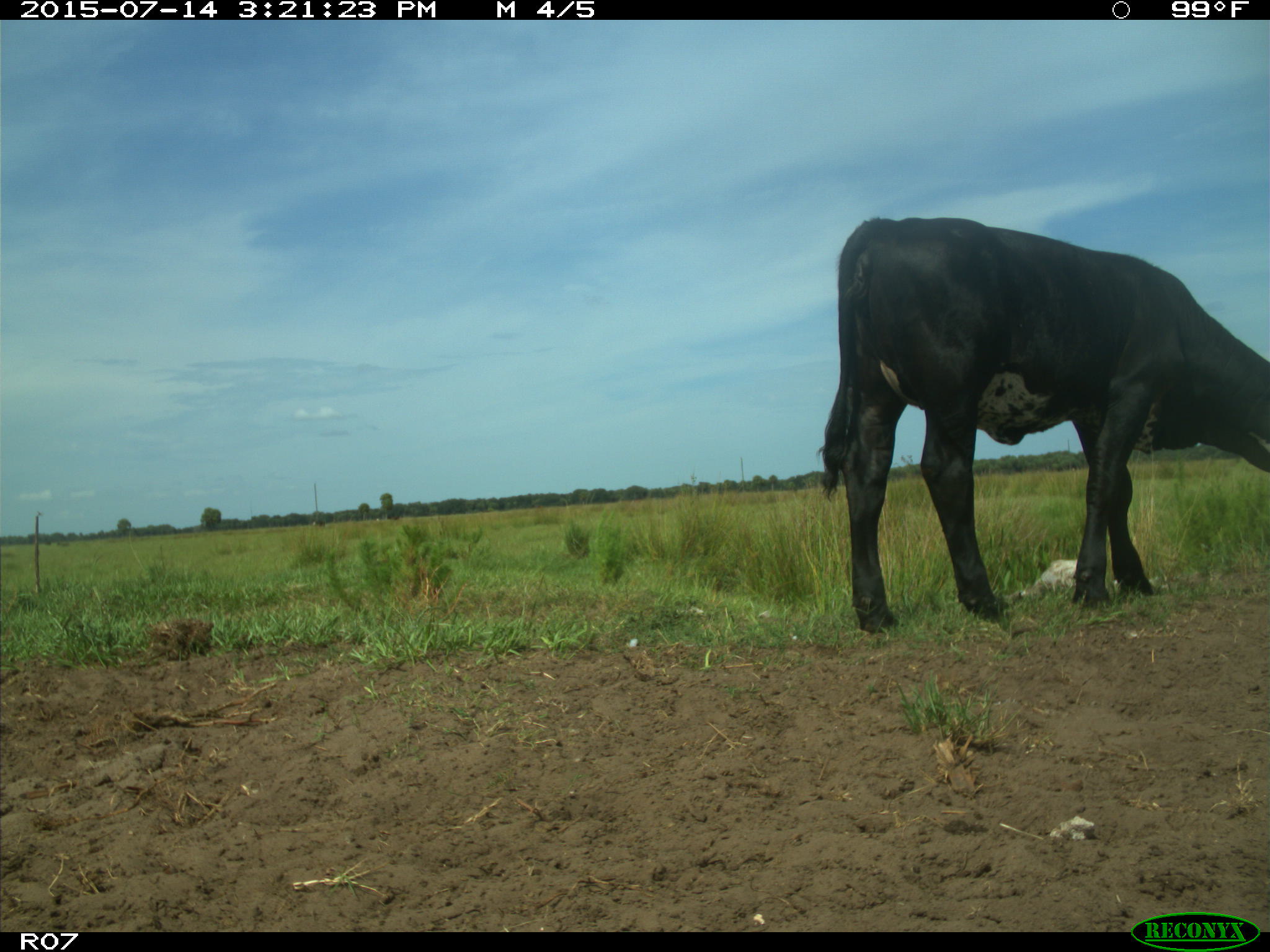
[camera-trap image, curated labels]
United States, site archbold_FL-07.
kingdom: Animalia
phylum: Chordata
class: Mammalia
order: Artiodactyla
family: Bovidae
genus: Bos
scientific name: Bos taurus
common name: domestic cow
Bos taurus (domestic cow).